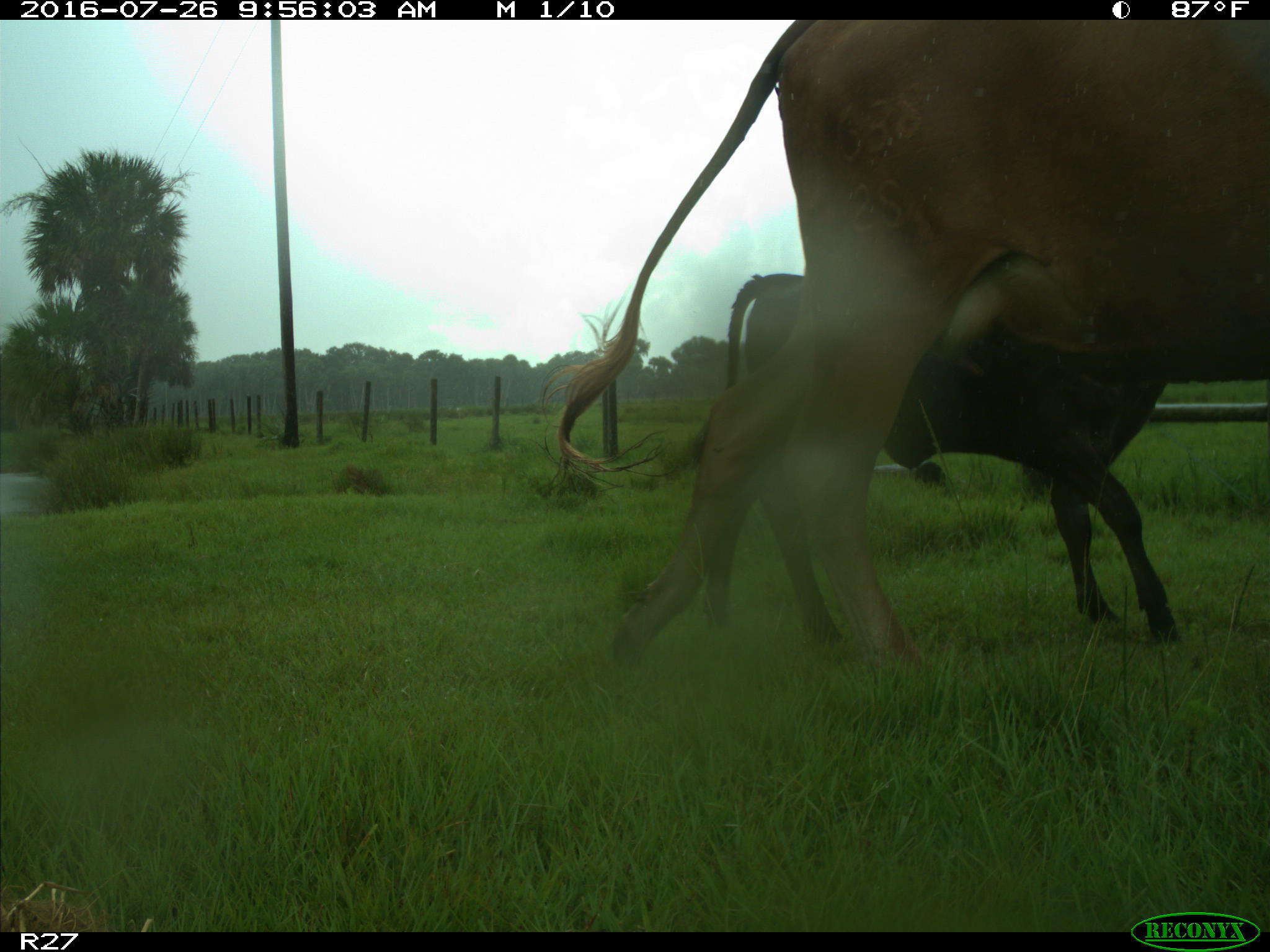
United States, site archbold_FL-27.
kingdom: Animalia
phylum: Chordata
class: Mammalia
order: Artiodactyla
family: Bovidae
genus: Bos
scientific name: Bos taurus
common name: domestic cow